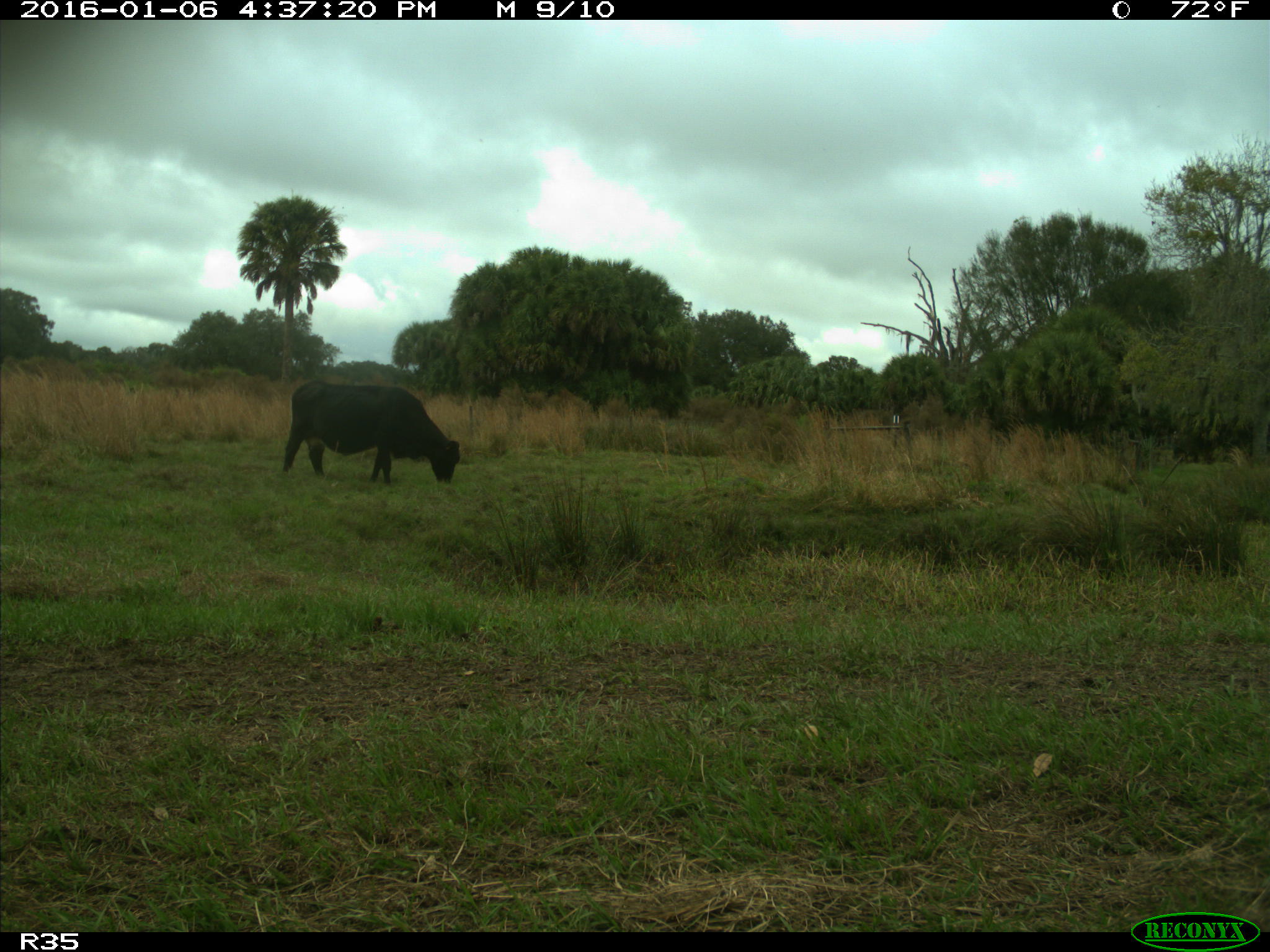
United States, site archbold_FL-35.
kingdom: Animalia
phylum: Chordata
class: Mammalia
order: Artiodactyla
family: Bovidae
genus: Bos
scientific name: Bos taurus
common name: domestic cow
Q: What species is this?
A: Bos taurus (domestic cow).